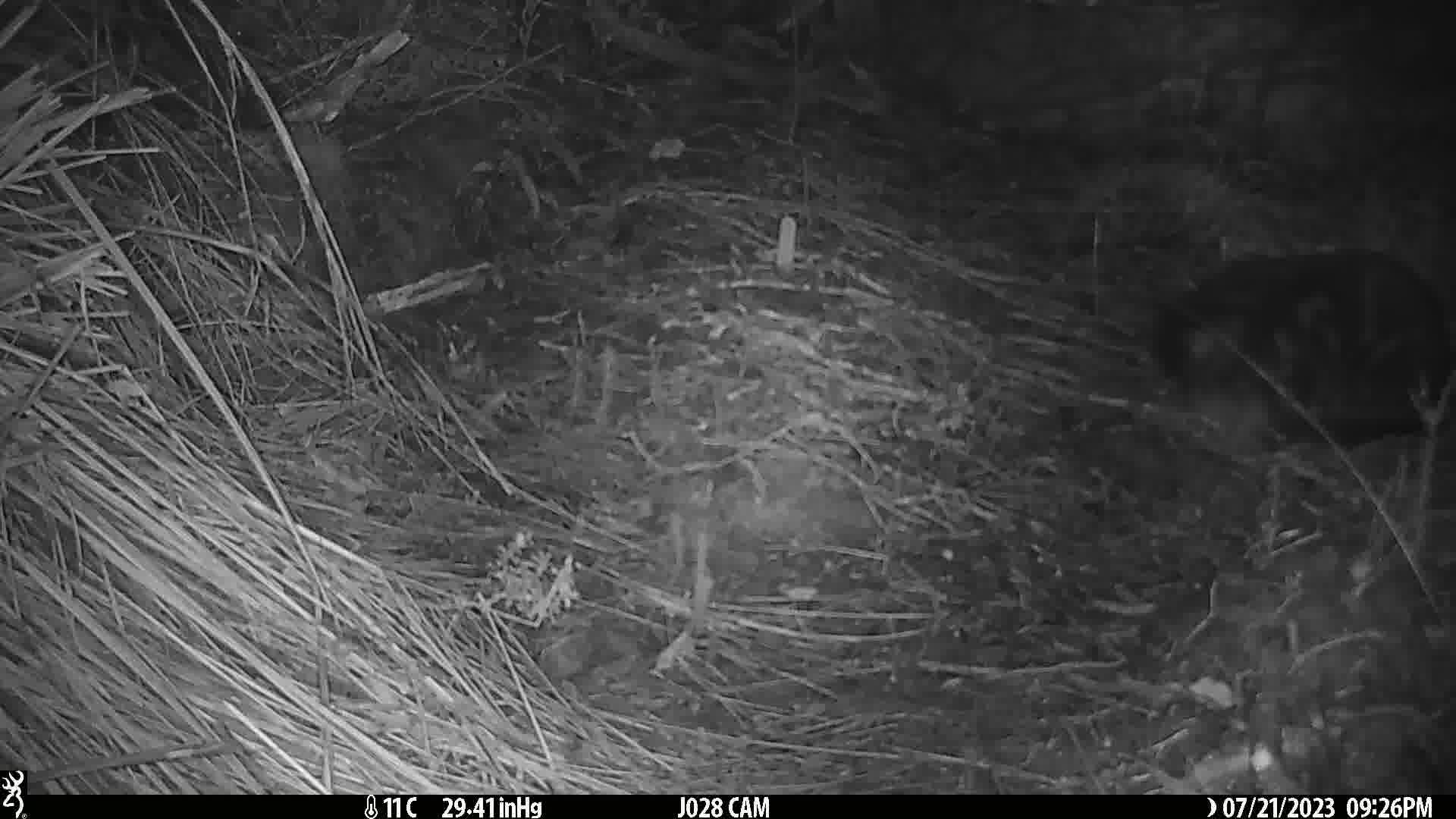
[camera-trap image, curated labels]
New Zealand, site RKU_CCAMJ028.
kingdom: Animalia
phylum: Chordata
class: Mammalia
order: Carnivora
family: Felidae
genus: Felis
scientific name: Felis catus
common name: domestic cat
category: cat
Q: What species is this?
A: Cat (domestic cat) (Felis catus).